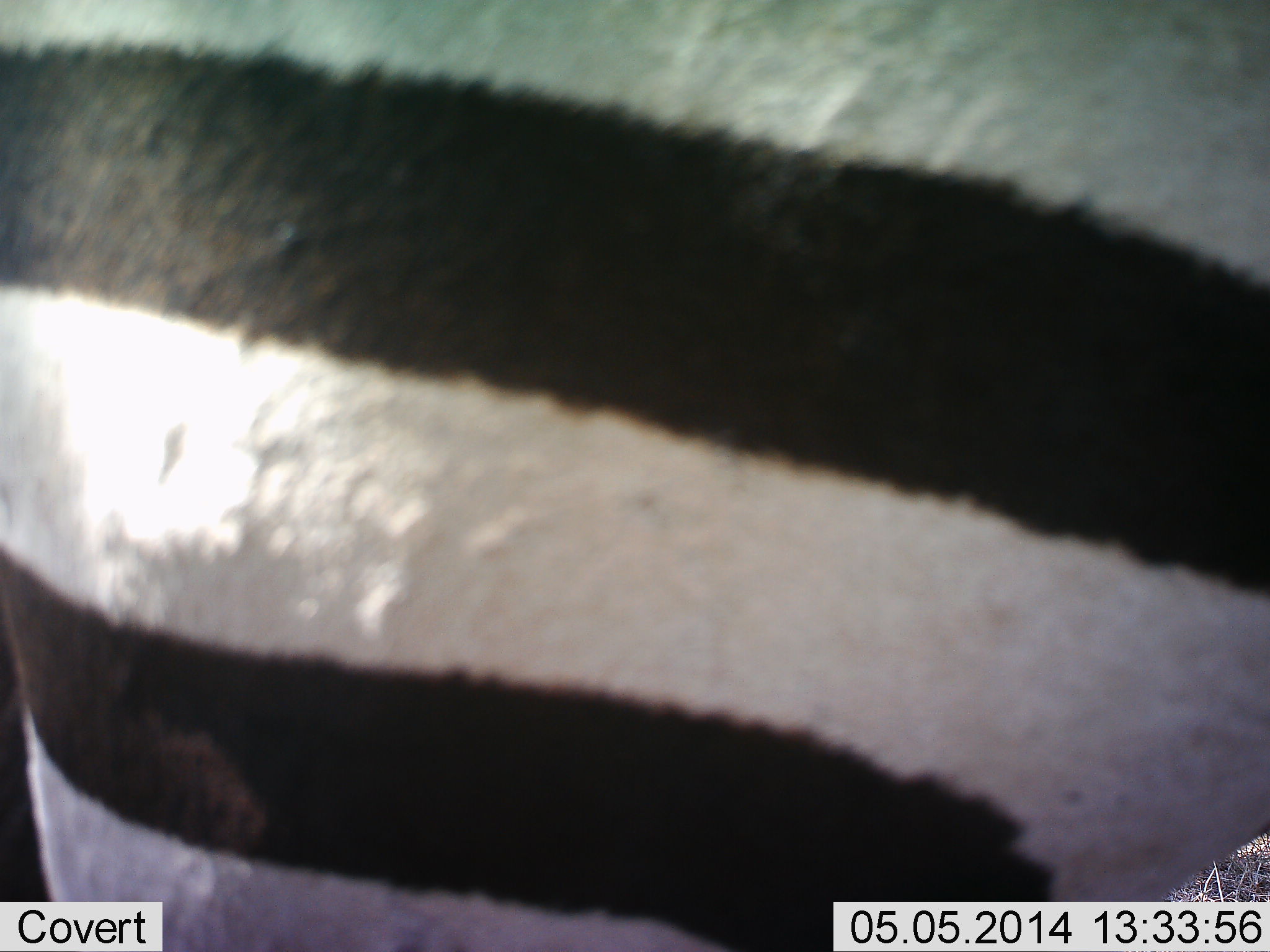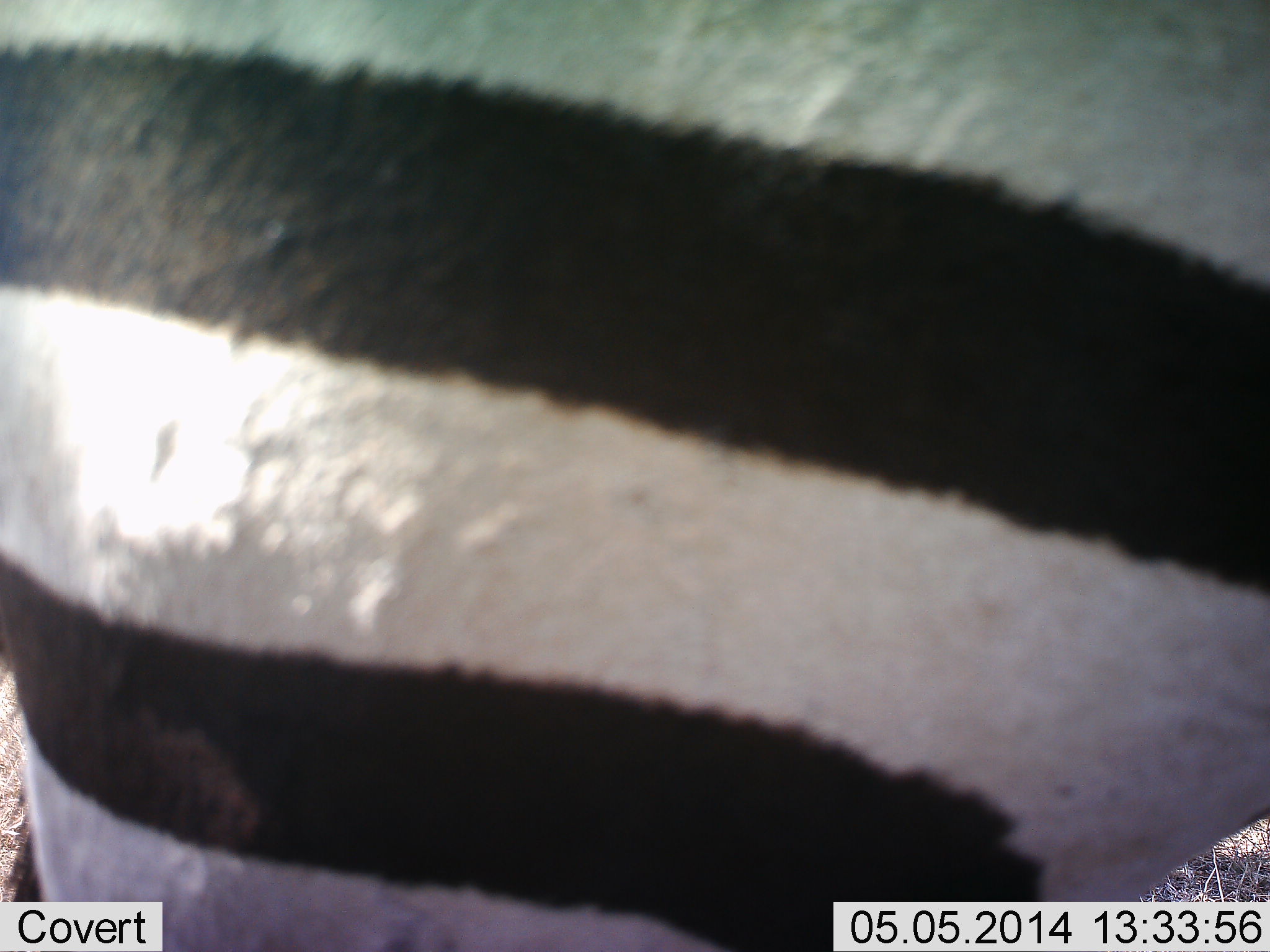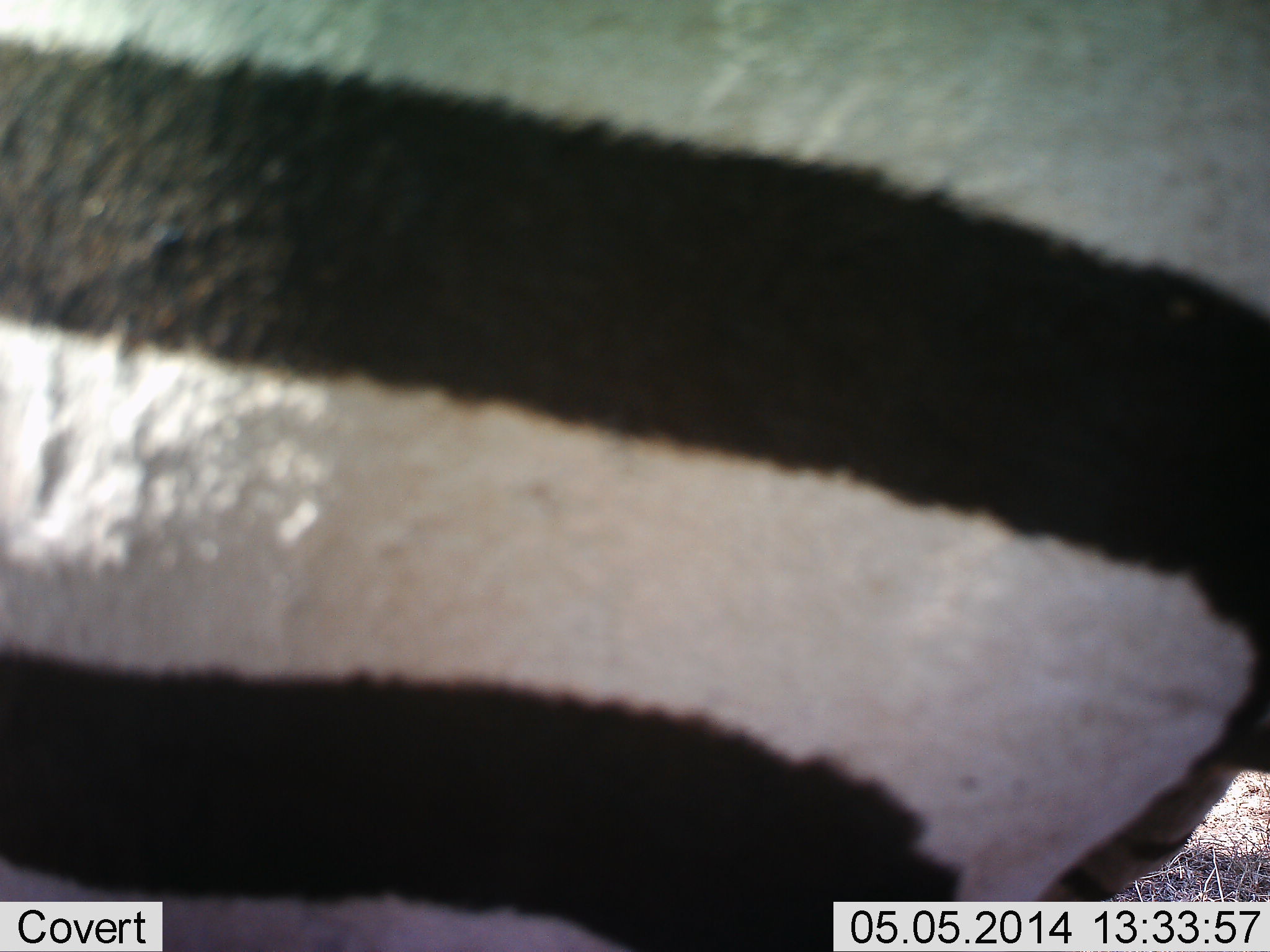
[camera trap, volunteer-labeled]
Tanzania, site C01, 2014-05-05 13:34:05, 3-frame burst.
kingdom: Animalia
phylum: Chordata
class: Mammalia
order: Perissodactyla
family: Equidae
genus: Equus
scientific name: Equus quagga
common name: plains zebra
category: zebra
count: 1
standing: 100%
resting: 0%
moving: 0%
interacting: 0%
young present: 0%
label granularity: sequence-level